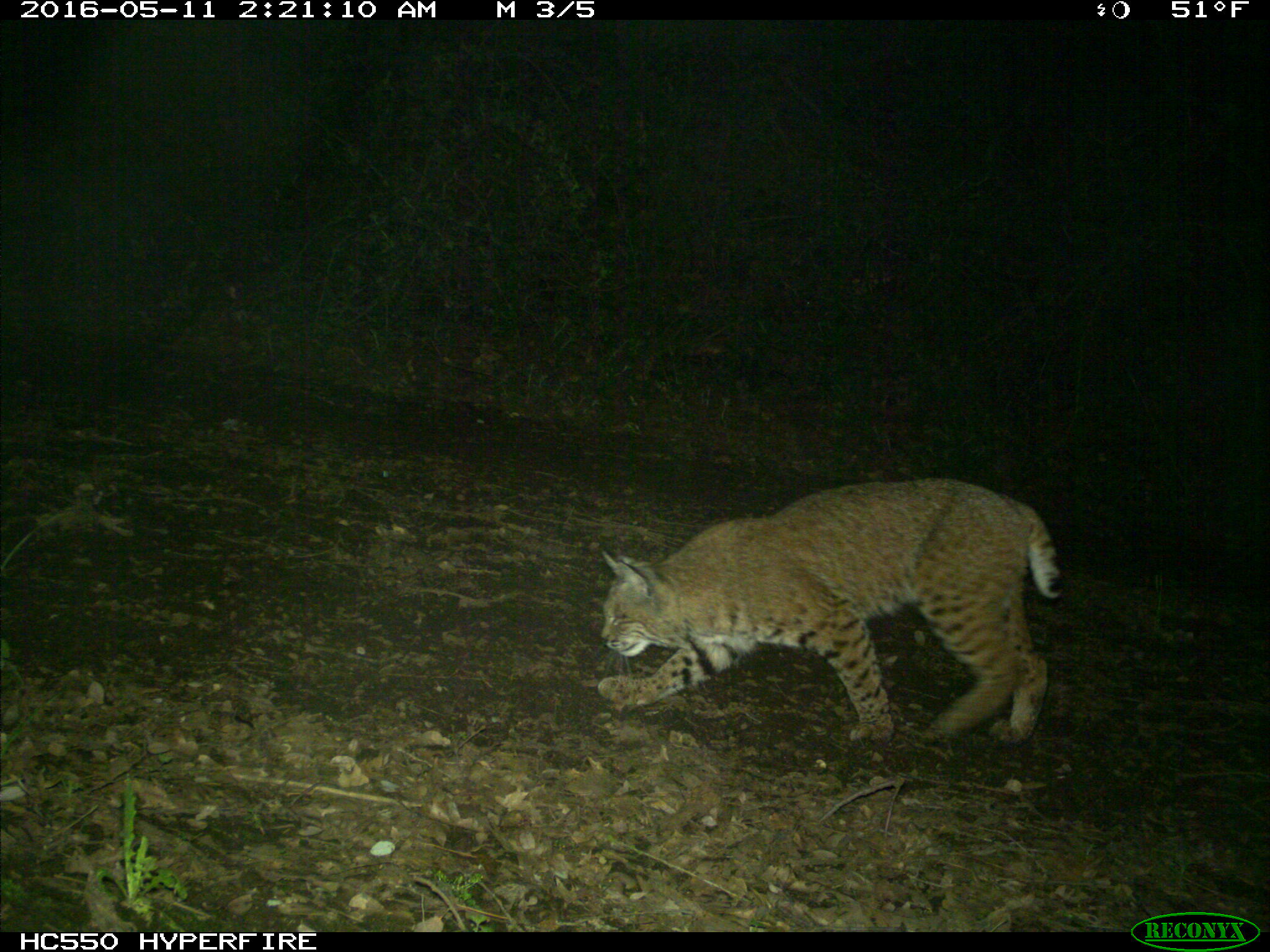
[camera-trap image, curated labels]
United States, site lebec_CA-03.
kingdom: Animalia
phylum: Chordata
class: Mammalia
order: Carnivora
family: Felidae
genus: Lynx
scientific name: Lynx rufus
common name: bobcat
Lynx rufus (bobcat).